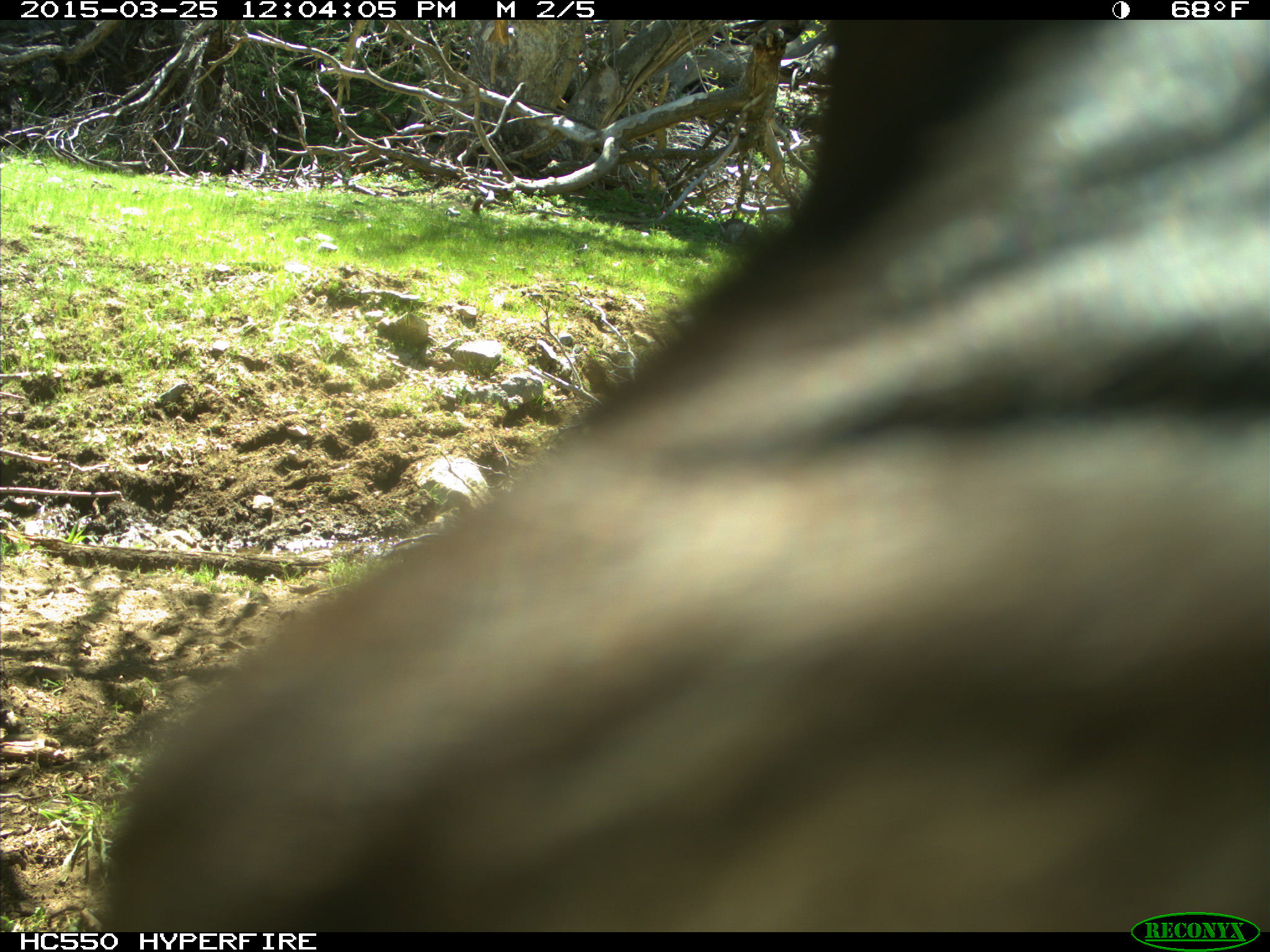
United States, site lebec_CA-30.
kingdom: Animalia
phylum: Chordata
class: Mammalia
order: Artiodactyla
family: Bovidae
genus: Bos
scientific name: Bos taurus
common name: domestic cow